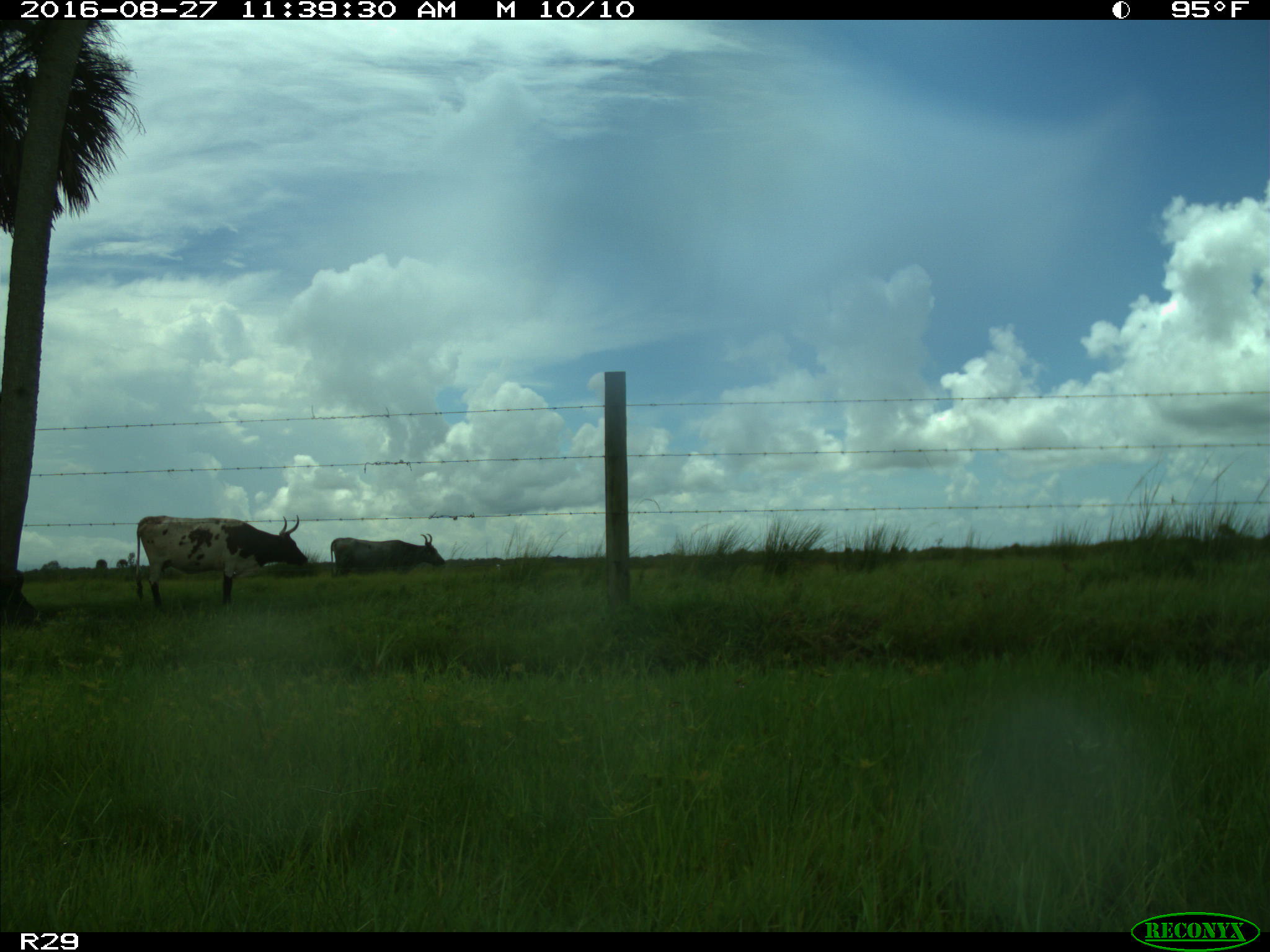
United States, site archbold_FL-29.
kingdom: Animalia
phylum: Chordata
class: Mammalia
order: Artiodactyla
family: Bovidae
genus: Bos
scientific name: Bos taurus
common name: domestic cow